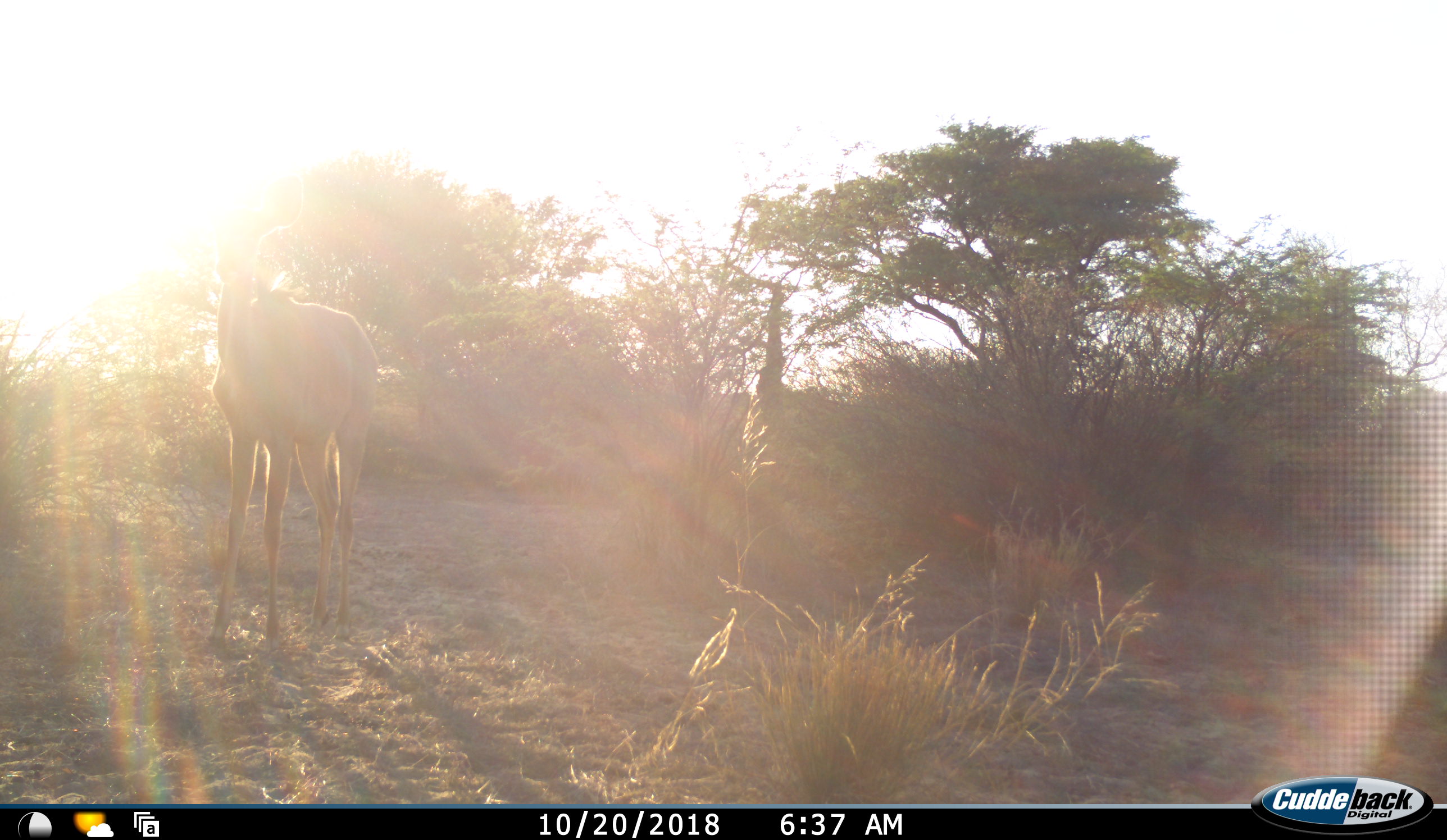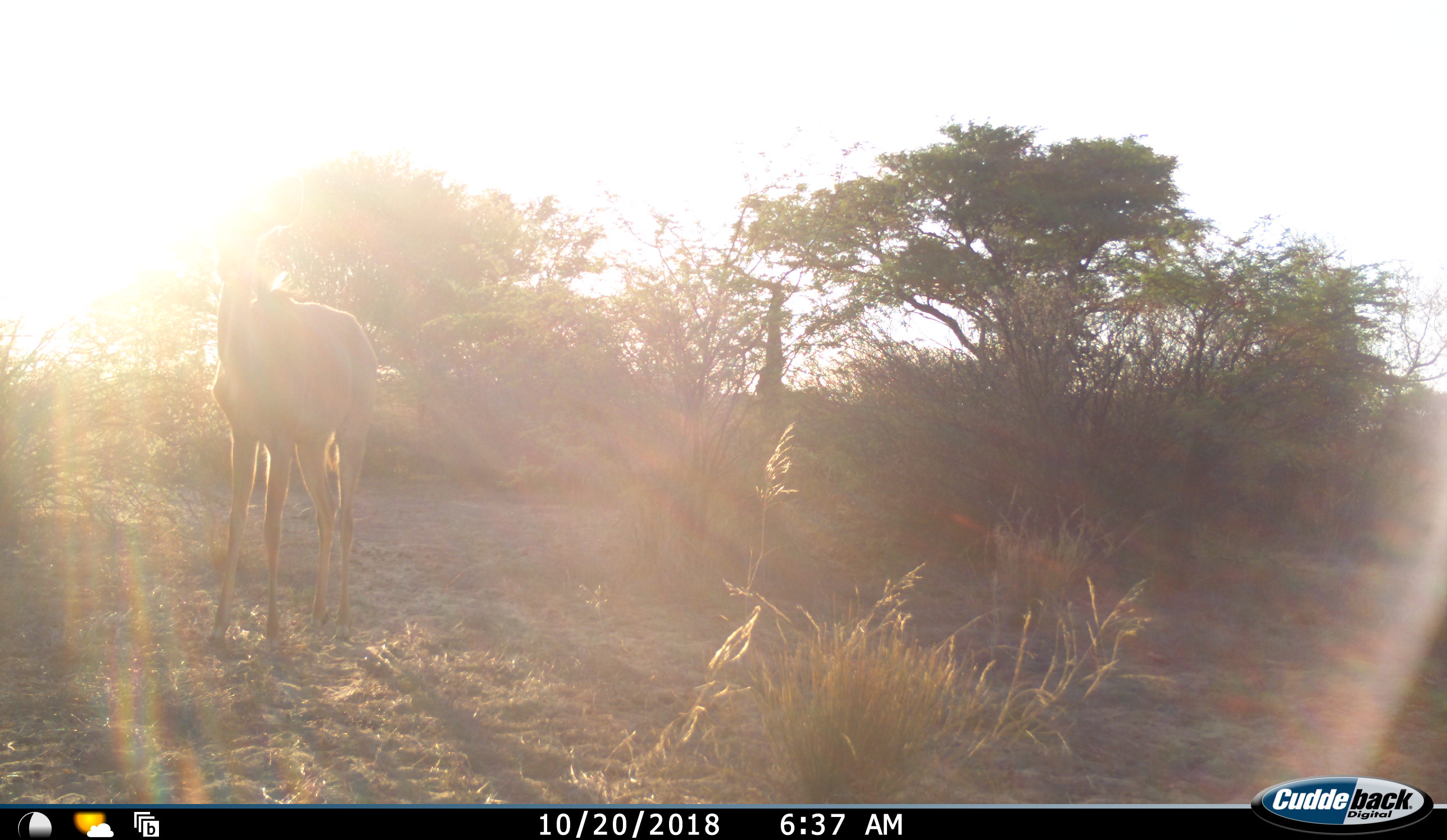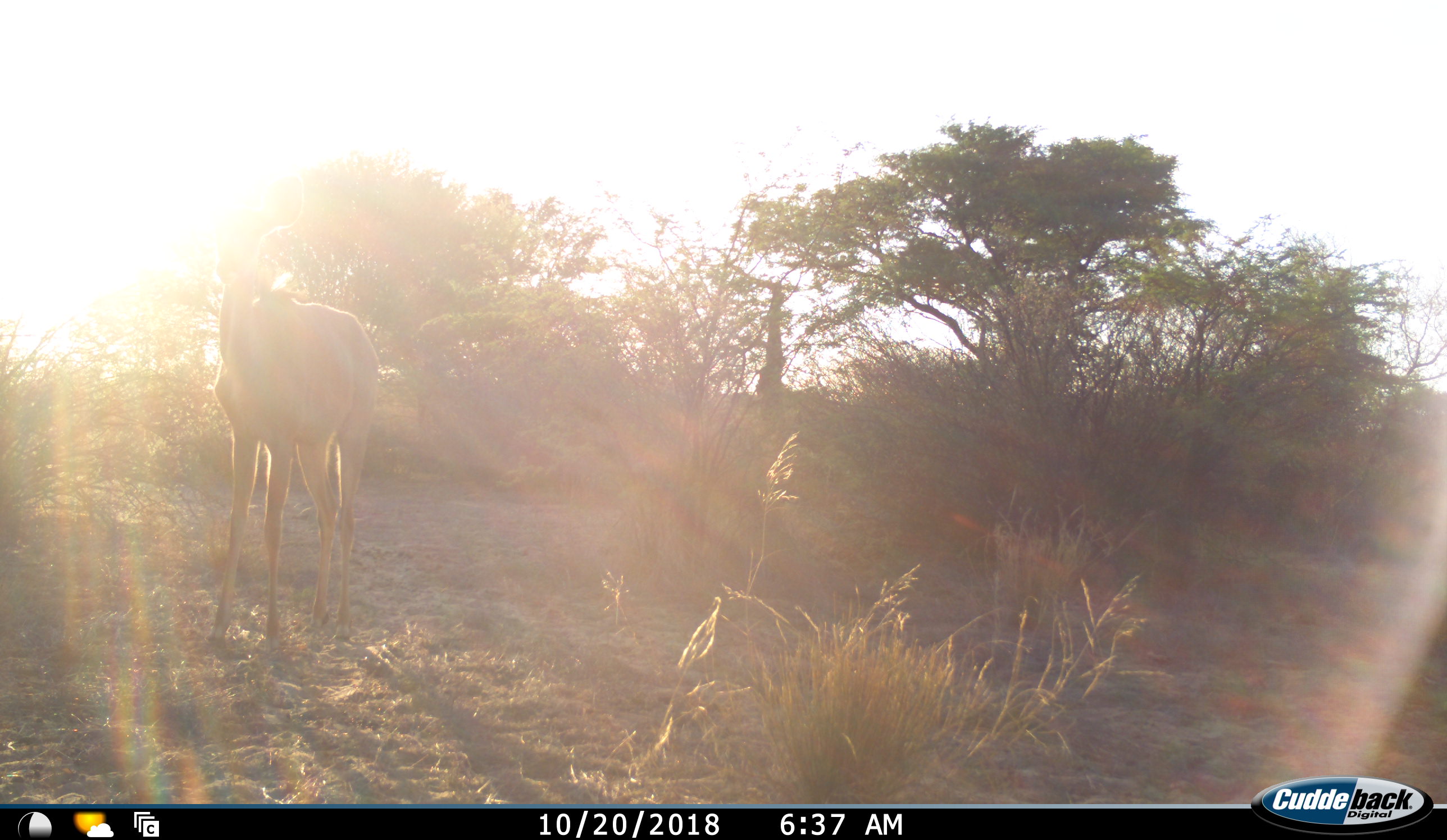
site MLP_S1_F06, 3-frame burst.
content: unidentified animal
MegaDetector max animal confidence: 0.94